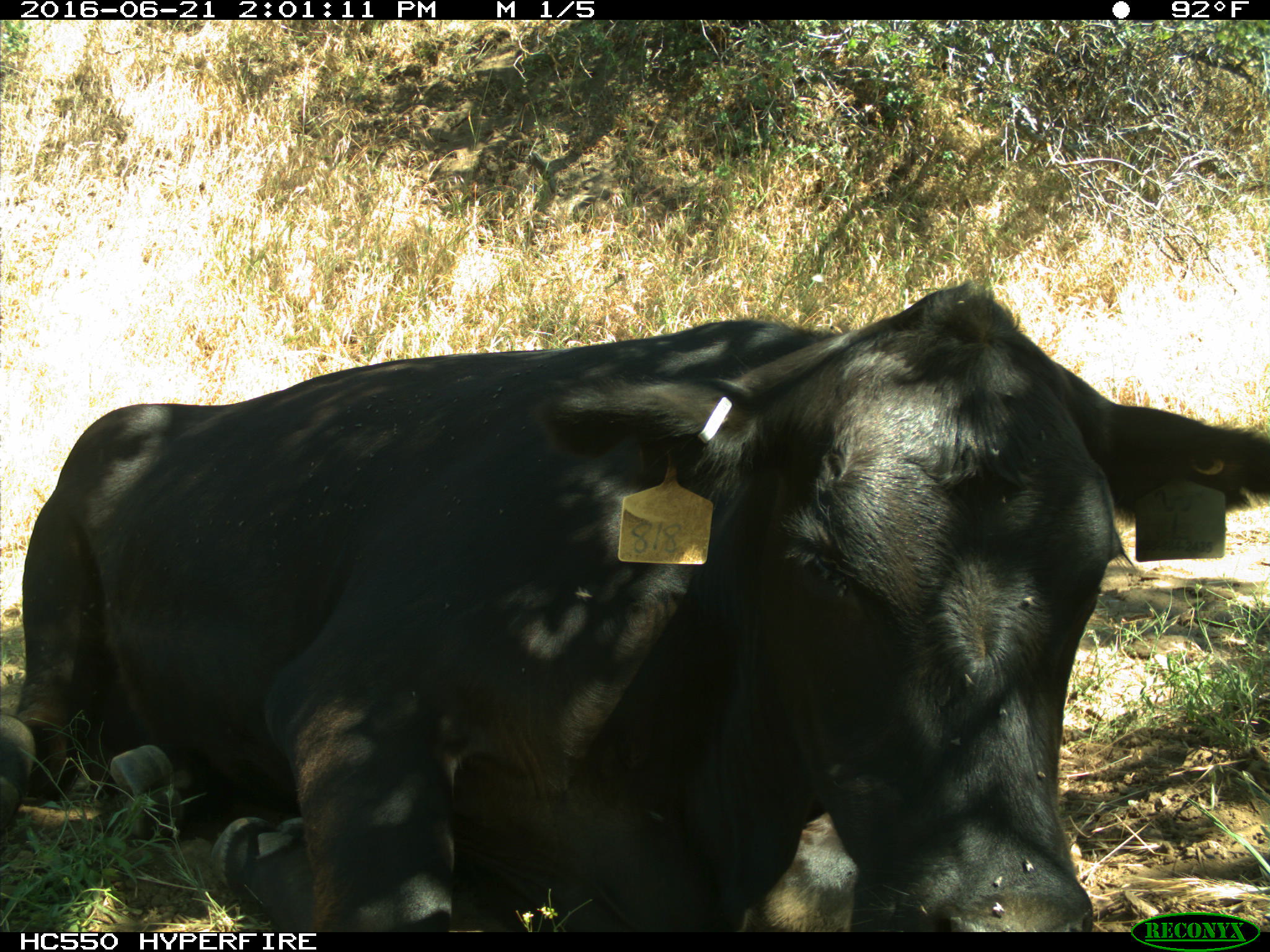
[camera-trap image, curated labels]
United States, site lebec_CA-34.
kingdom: Animalia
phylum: Chordata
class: Mammalia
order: Artiodactyla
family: Bovidae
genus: Bos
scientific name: Bos taurus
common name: domestic cow